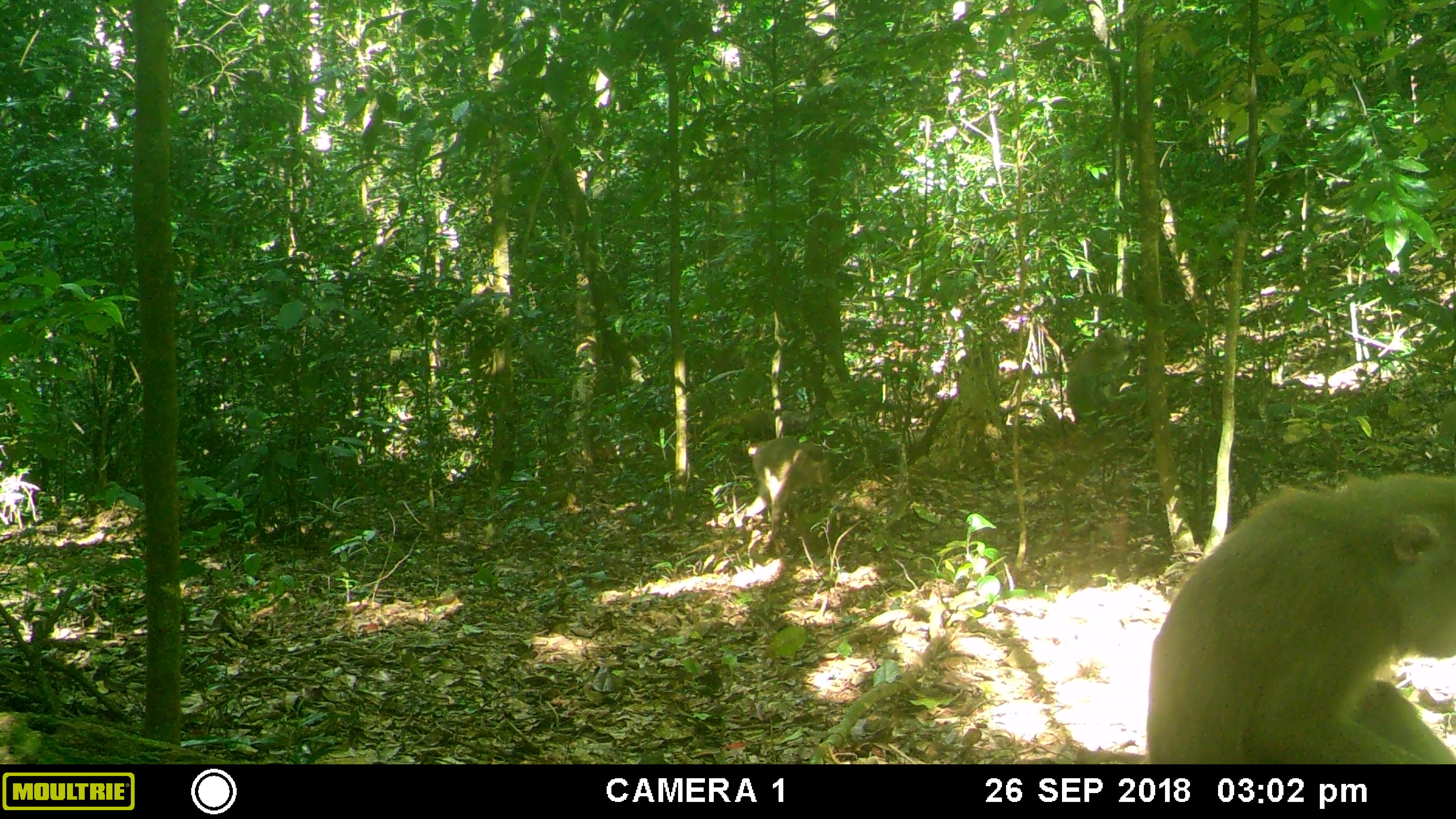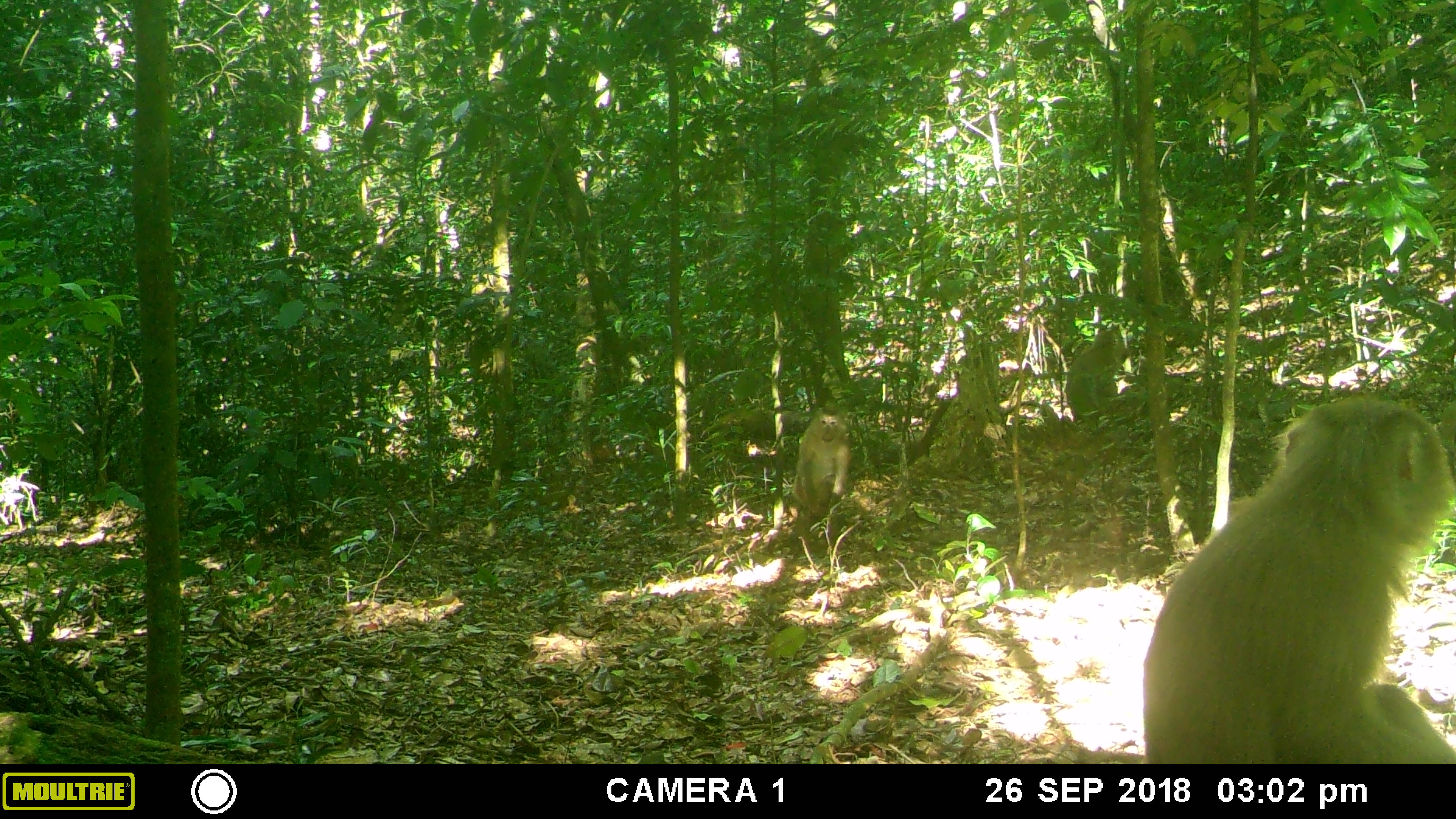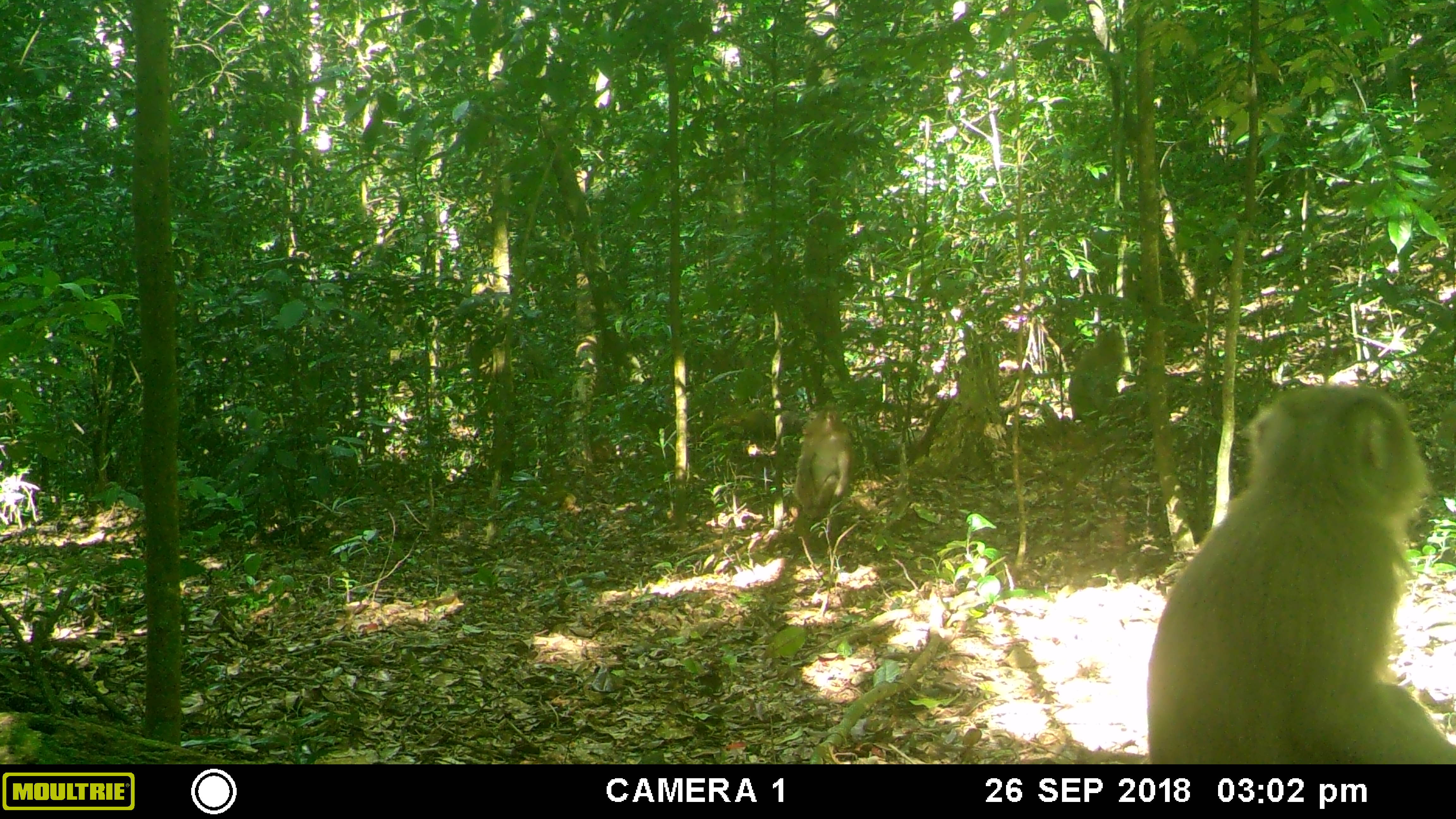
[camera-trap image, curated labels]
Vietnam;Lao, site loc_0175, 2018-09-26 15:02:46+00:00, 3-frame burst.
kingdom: Animalia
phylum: Chordata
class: Mammalia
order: Primates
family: Cercopithecidae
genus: Macaca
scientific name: Macaca nemestrina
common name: pig-tailed macaque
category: pig tailed macaque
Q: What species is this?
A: Pig tailed macaque (pig-tailed macaque) (Macaca nemestrina).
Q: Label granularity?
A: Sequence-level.